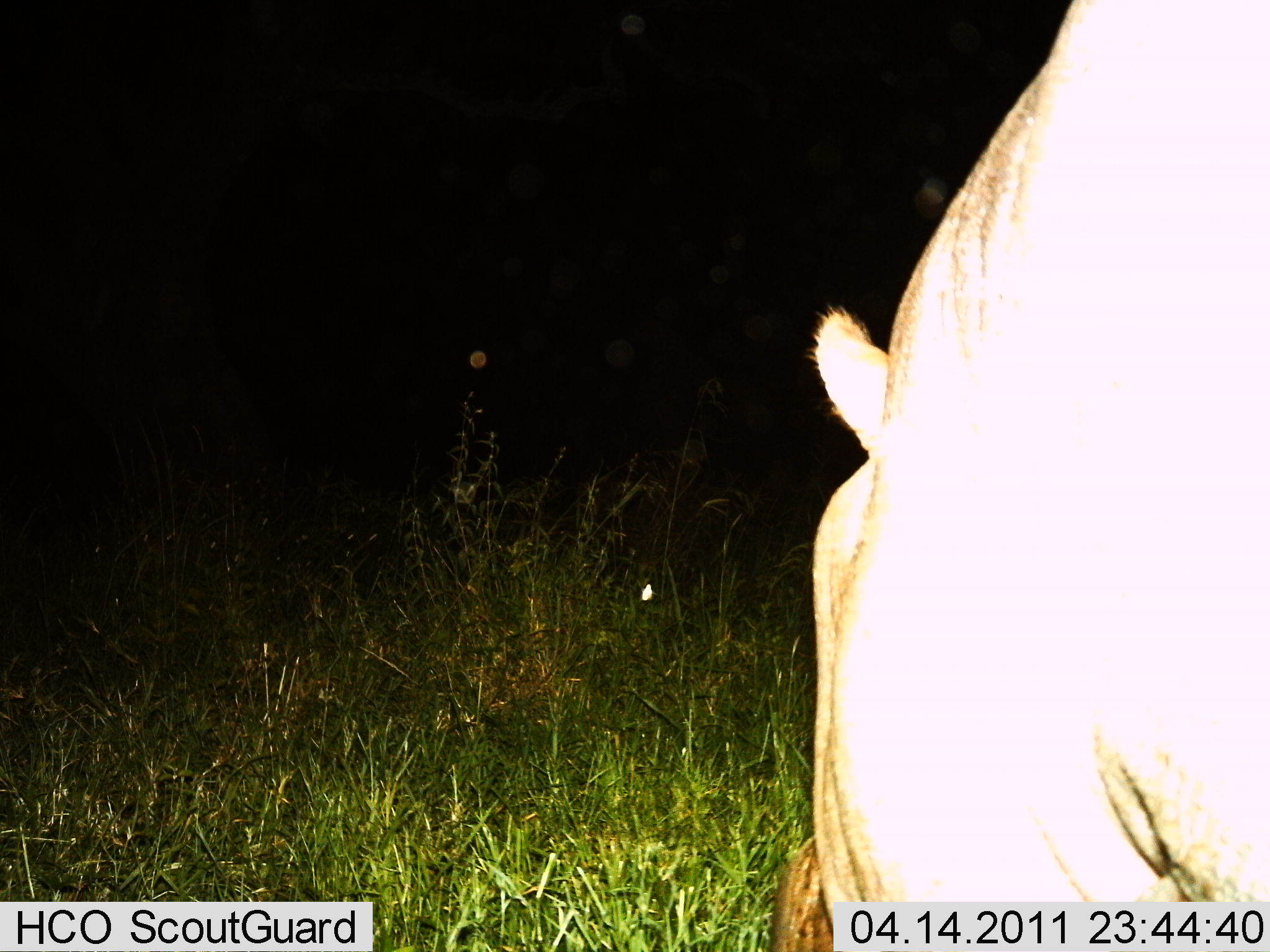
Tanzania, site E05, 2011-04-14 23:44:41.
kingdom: Animalia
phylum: Chordata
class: Mammalia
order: Carnivora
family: Felidae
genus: Panthera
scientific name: Panthera leo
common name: lion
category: lionfemale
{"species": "lionfemale (lion) (Panthera leo)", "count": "1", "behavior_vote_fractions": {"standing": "60%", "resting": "10%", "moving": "30%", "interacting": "0%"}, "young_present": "0%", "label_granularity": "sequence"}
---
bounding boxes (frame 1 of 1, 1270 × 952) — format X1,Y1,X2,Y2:
animal: 763,1,1270,952